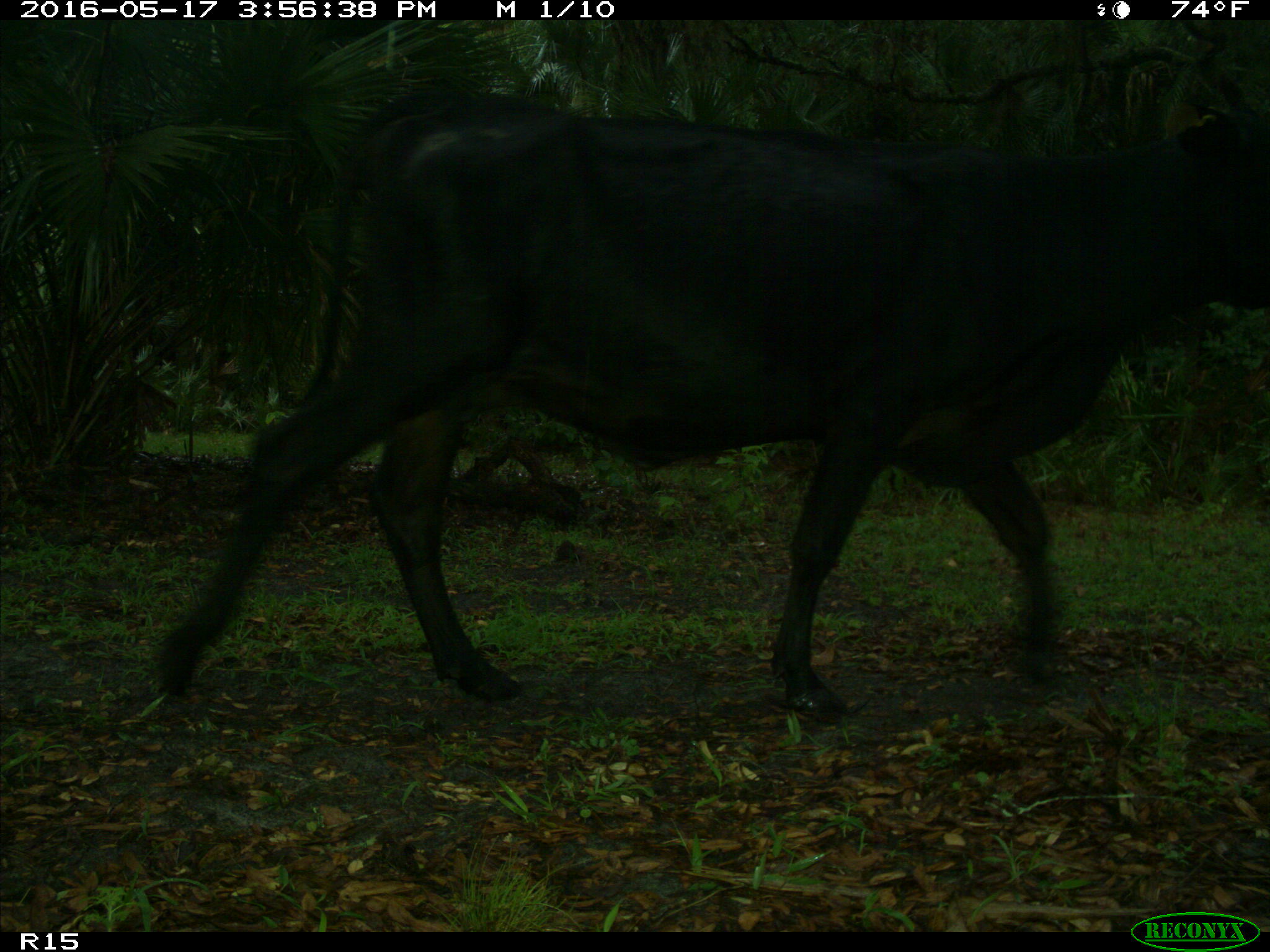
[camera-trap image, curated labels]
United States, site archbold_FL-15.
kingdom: Animalia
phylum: Chordata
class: Mammalia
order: Artiodactyla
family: Bovidae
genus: Bos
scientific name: Bos taurus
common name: domestic cow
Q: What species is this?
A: Bos taurus (domestic cow).